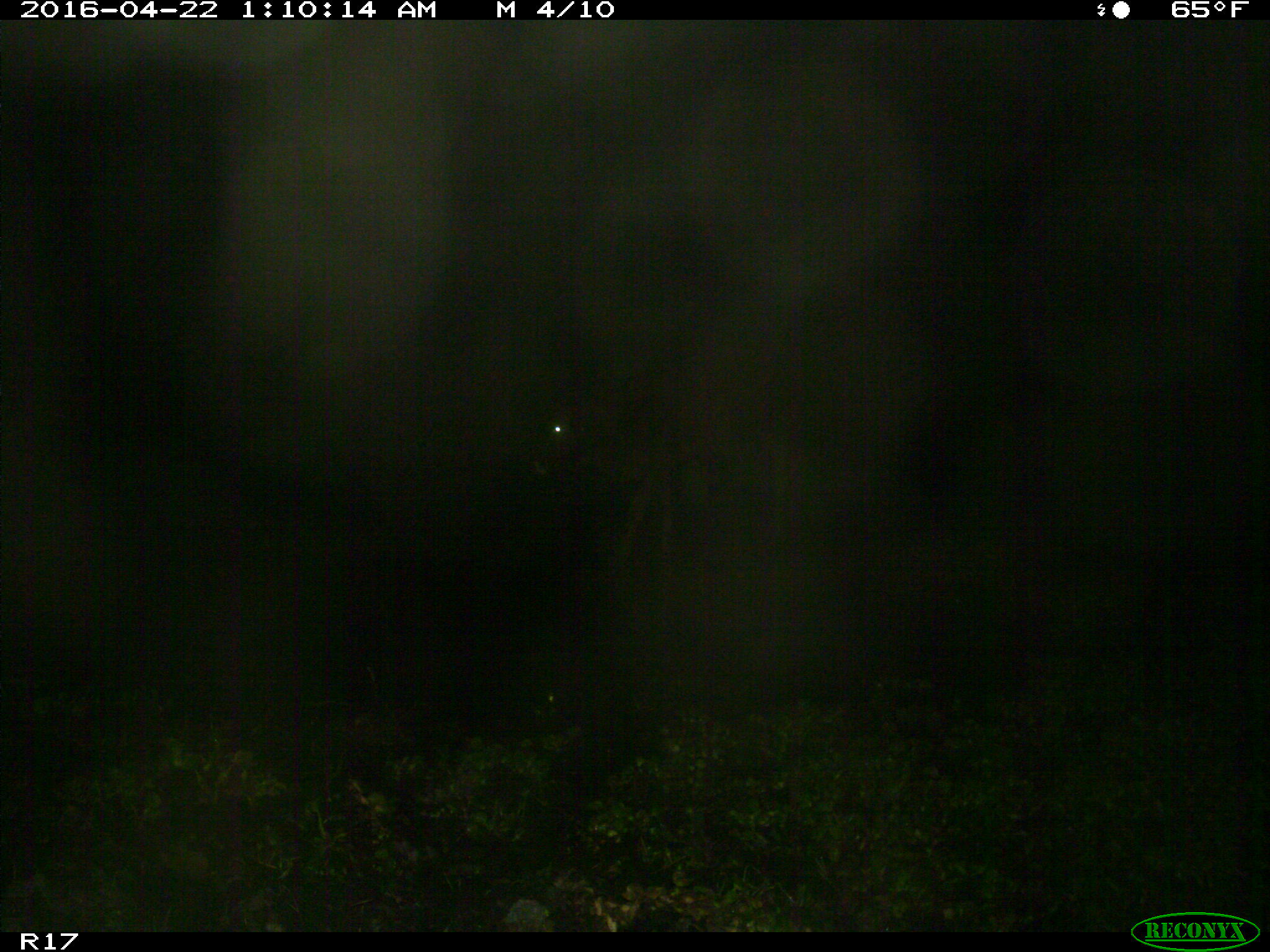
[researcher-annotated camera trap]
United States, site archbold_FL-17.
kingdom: Animalia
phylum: Chordata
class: Mammalia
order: Artiodactyla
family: Bovidae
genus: Bos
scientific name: Bos taurus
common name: domestic cow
Bos taurus (domestic cow).